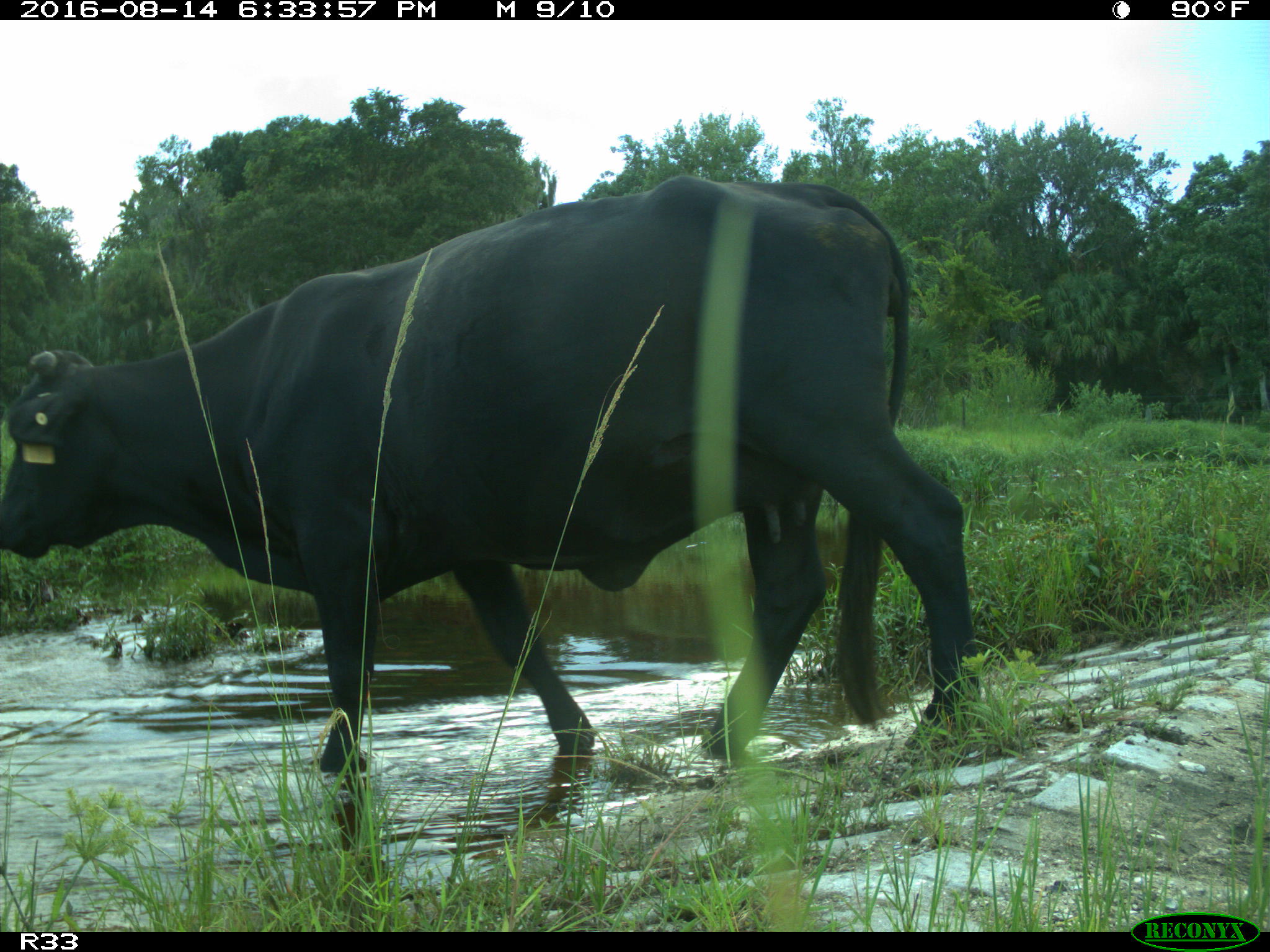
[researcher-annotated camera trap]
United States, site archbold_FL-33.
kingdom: Animalia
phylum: Chordata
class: Mammalia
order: Artiodactyla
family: Bovidae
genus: Bos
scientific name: Bos taurus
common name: domestic cow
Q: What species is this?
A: Bos taurus (domestic cow).